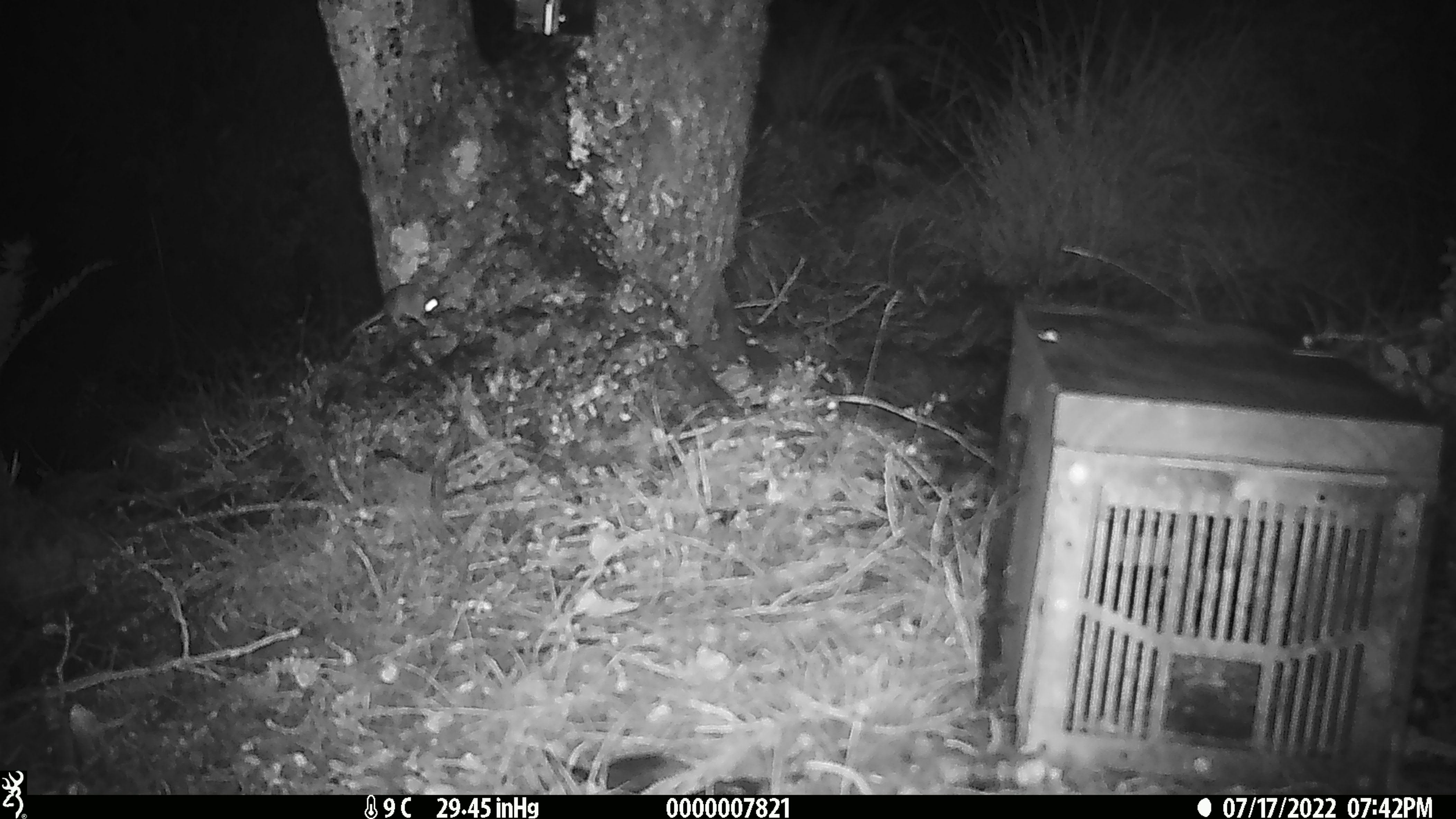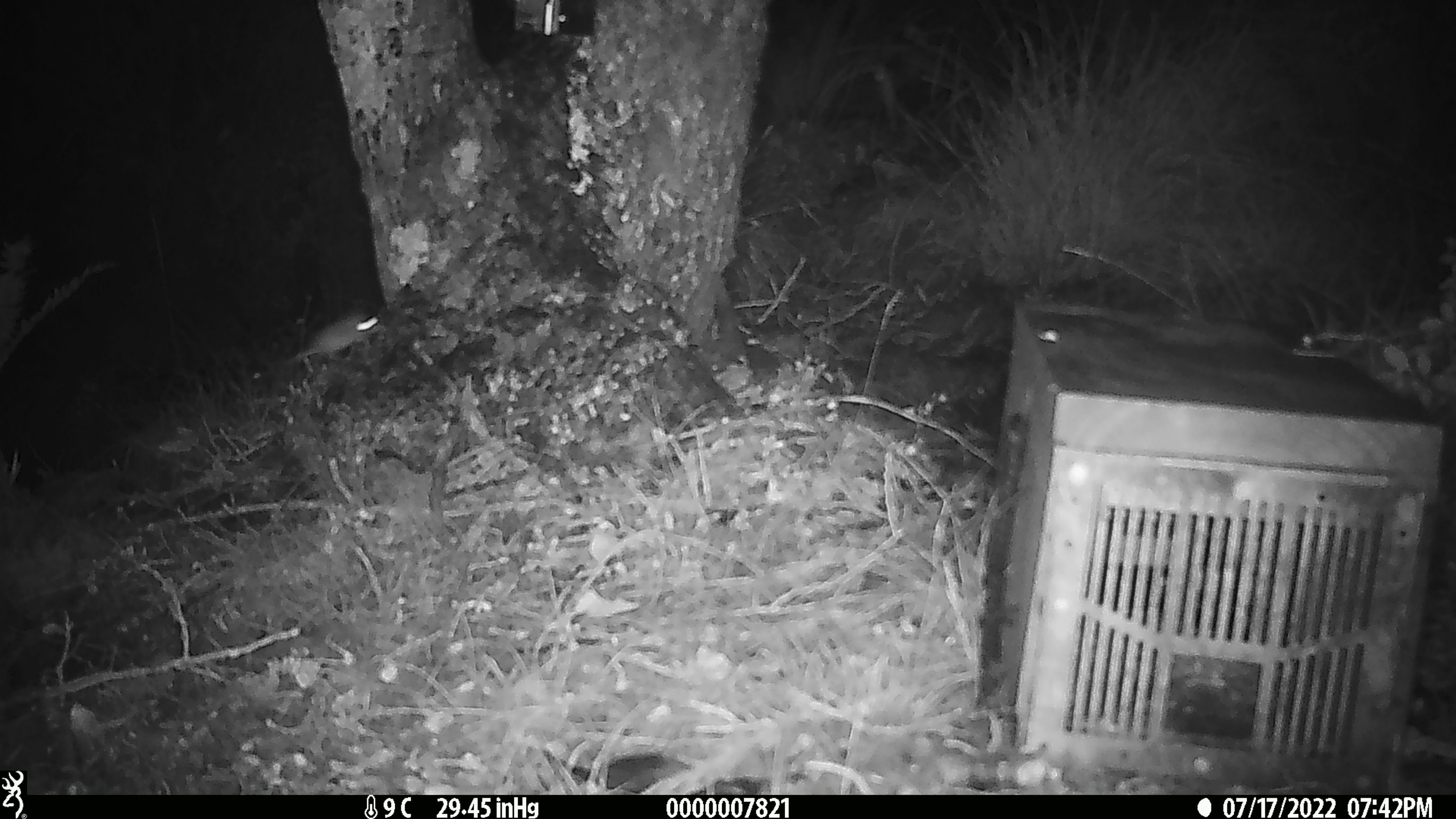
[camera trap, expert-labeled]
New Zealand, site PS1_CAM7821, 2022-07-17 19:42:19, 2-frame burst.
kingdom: Animalia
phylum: Chordata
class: Mammalia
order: Rodentia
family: Muridae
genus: Mus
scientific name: Mus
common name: mouse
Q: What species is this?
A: Mouse (Mus).